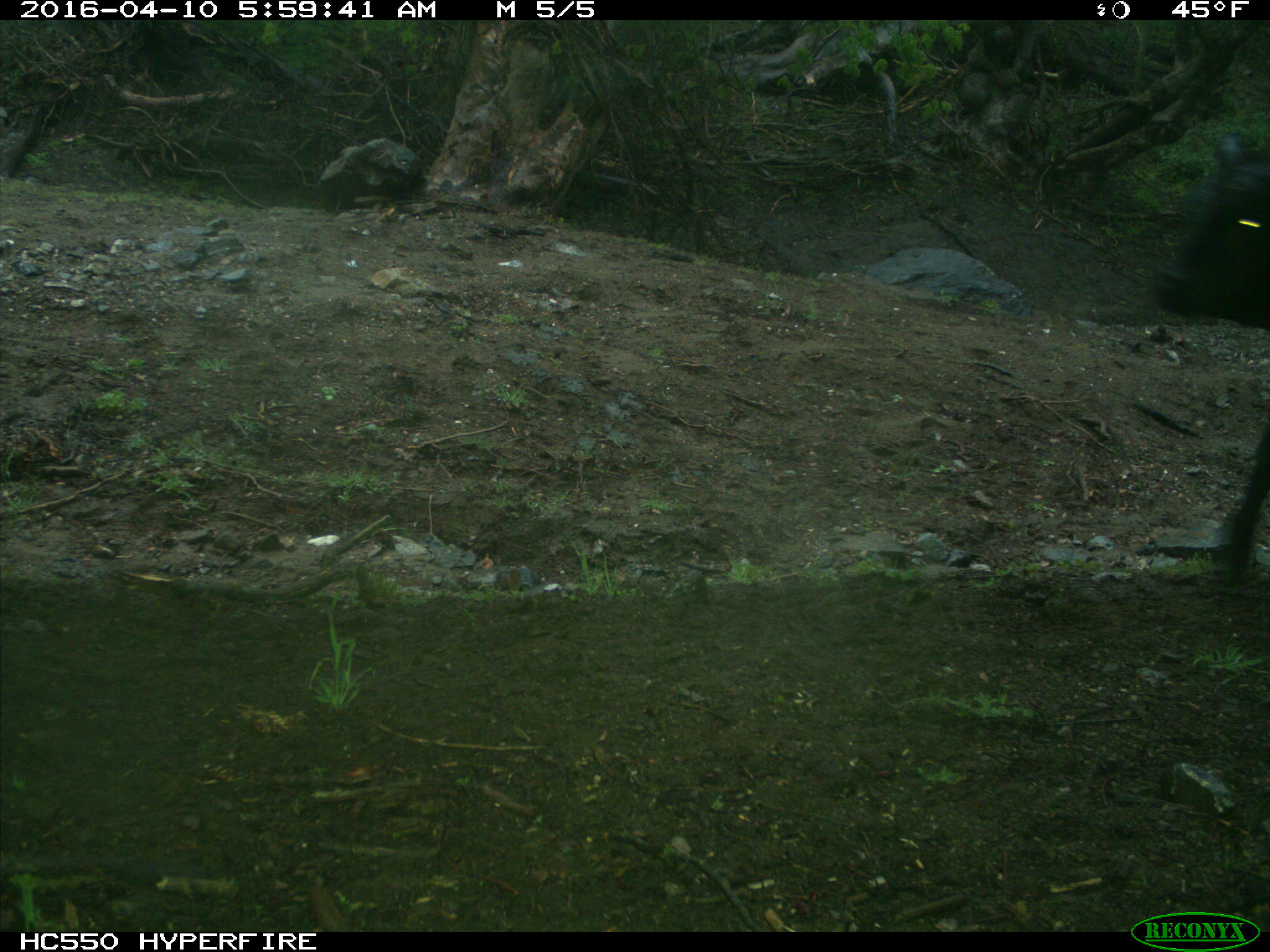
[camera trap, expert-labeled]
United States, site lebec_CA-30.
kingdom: Animalia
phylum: Chordata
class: Mammalia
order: Artiodactyla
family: Bovidae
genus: Bos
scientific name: Bos taurus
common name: domestic cow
Bos taurus (domestic cow).